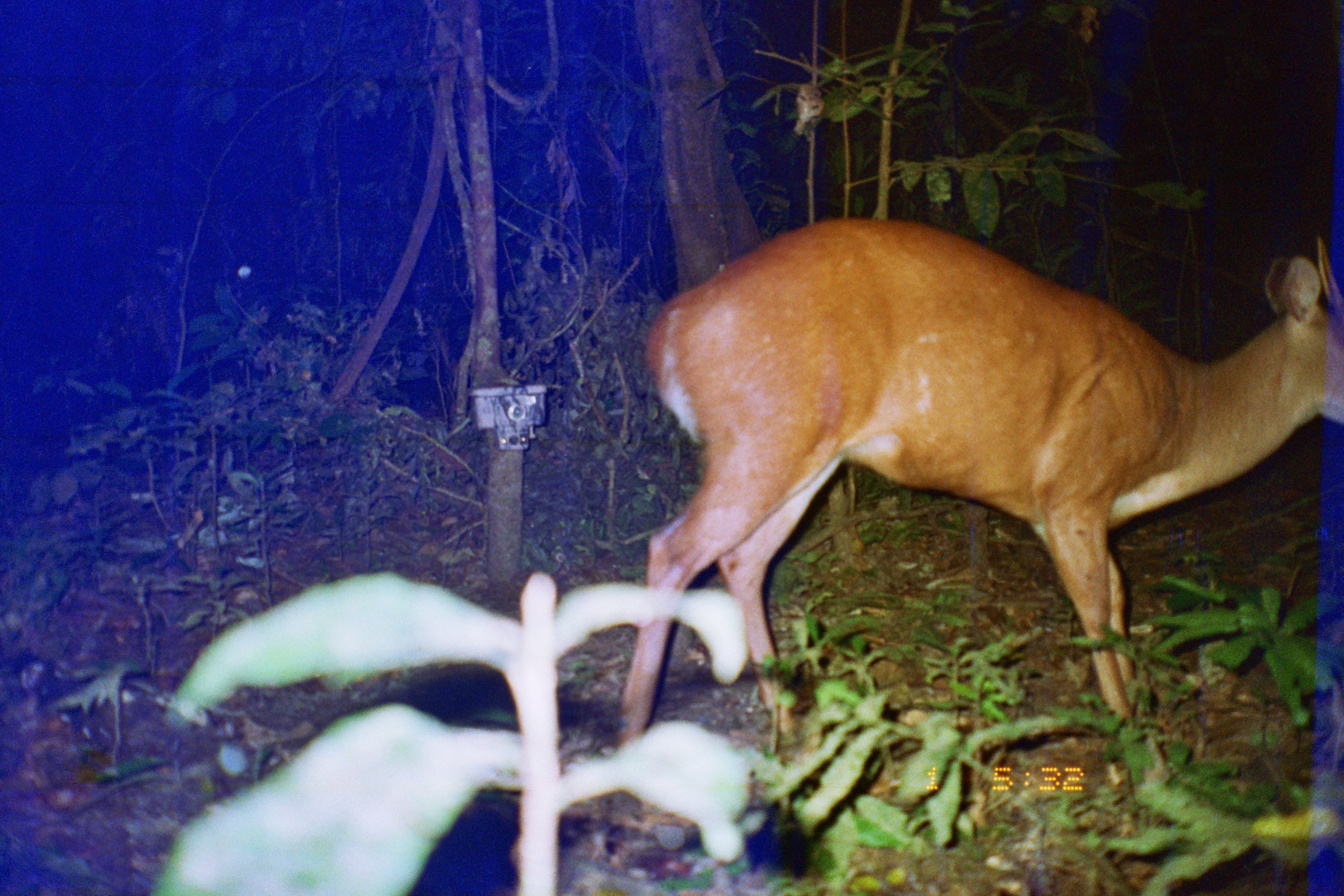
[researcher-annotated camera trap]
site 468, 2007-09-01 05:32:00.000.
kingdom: Animalia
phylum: Chordata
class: Mammalia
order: Artiodactyla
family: Cervidae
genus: Mazama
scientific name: Mazama americana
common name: red brocket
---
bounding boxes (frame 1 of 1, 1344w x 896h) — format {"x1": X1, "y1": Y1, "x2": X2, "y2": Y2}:
mazama americana: {"x1": 612, "y1": 214, "x2": 1344, "y2": 798}